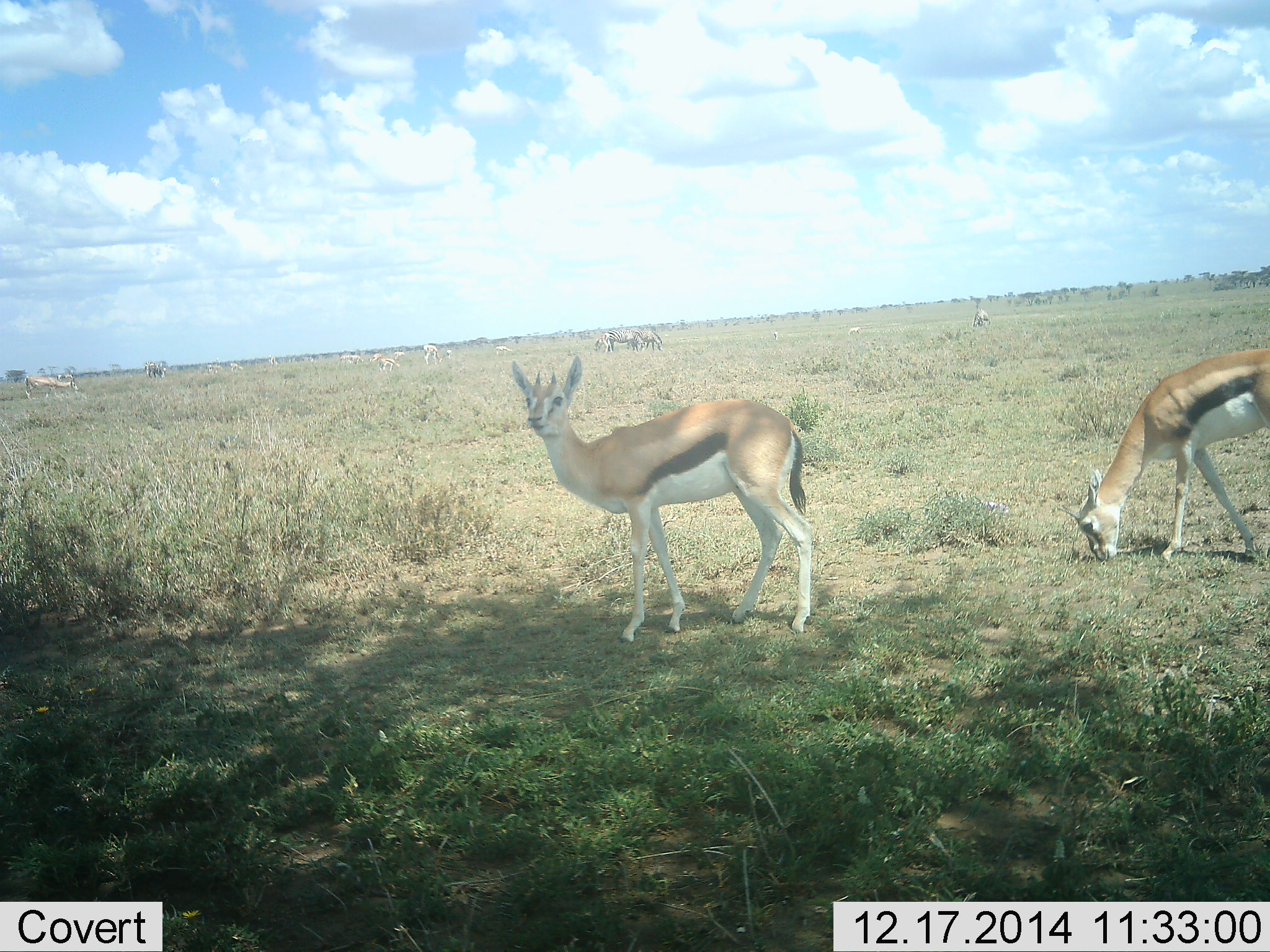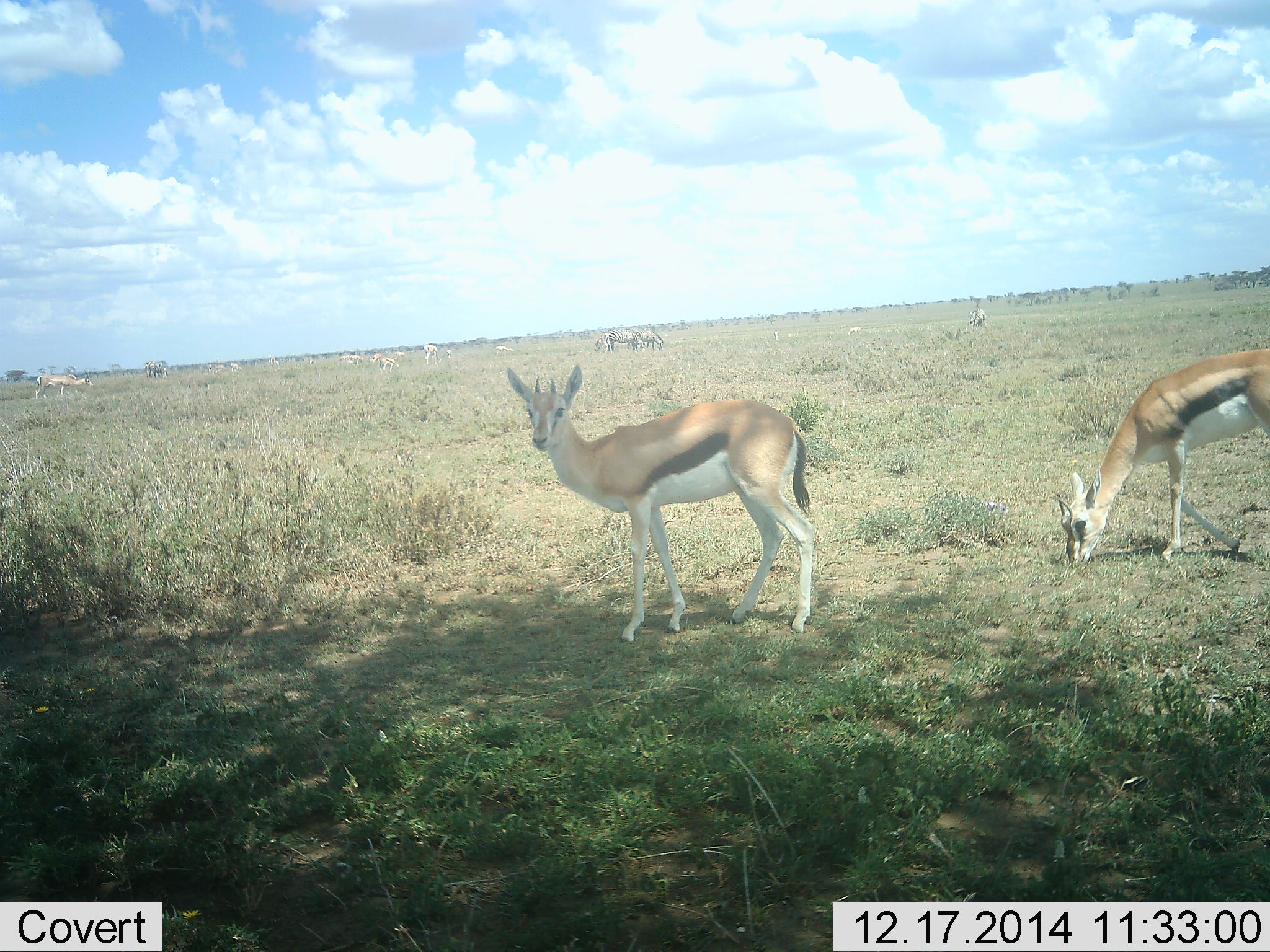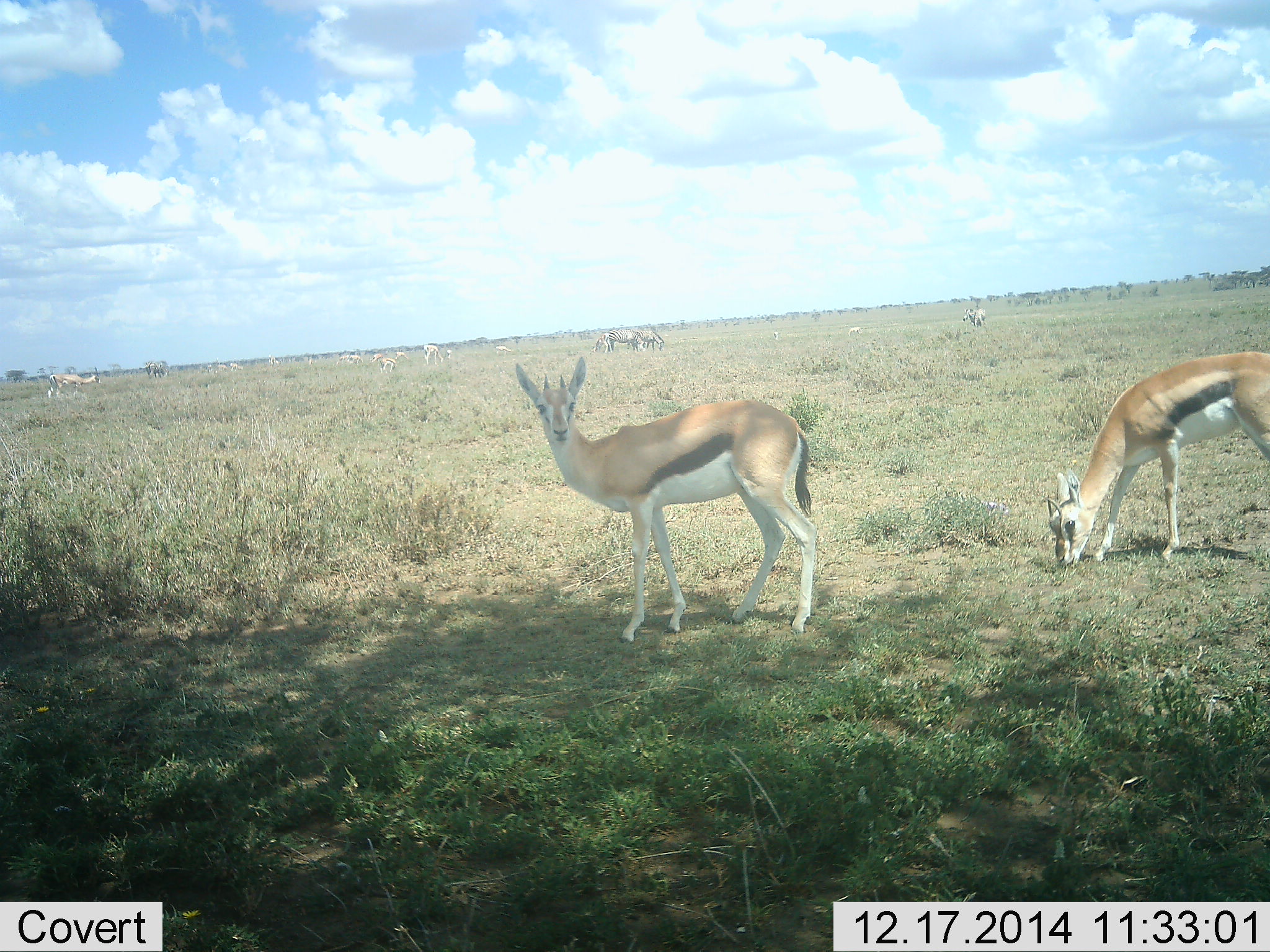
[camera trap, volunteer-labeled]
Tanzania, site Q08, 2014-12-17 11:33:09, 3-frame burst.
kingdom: Animalia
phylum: Chordata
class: Mammalia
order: Artiodactyla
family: Bovidae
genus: Eudorcas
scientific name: Eudorcas thomsonii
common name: thomson's gazelle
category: gazellethomsons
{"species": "gazellethomsons (thomson's gazelle) (Eudorcas thomsonii)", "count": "7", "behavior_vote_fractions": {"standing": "71%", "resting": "0%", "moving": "29%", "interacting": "0%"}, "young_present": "0%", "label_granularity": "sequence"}